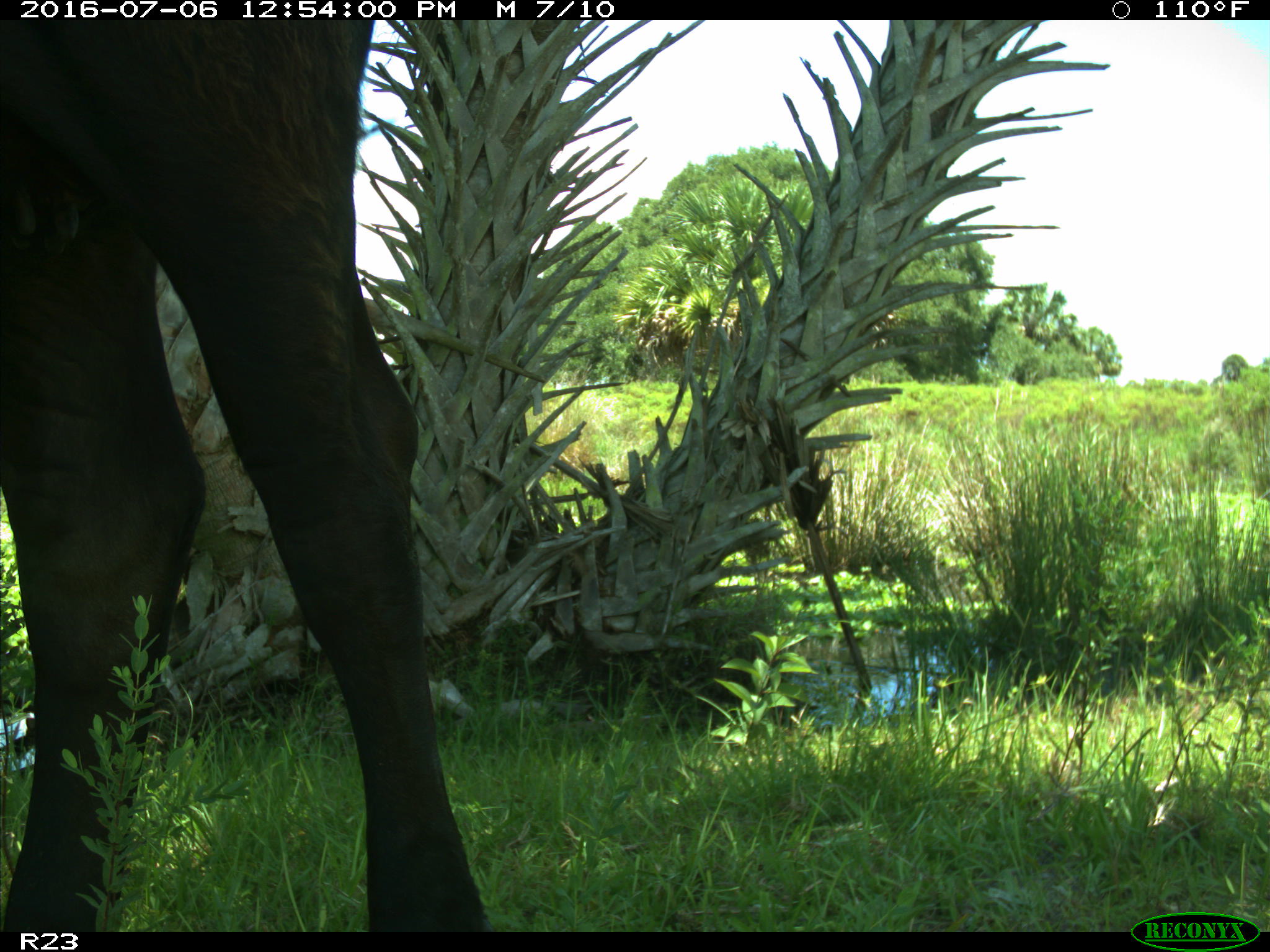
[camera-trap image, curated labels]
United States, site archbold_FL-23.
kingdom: Animalia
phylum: Chordata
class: Mammalia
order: Artiodactyla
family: Bovidae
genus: Bos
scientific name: Bos taurus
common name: domestic cow